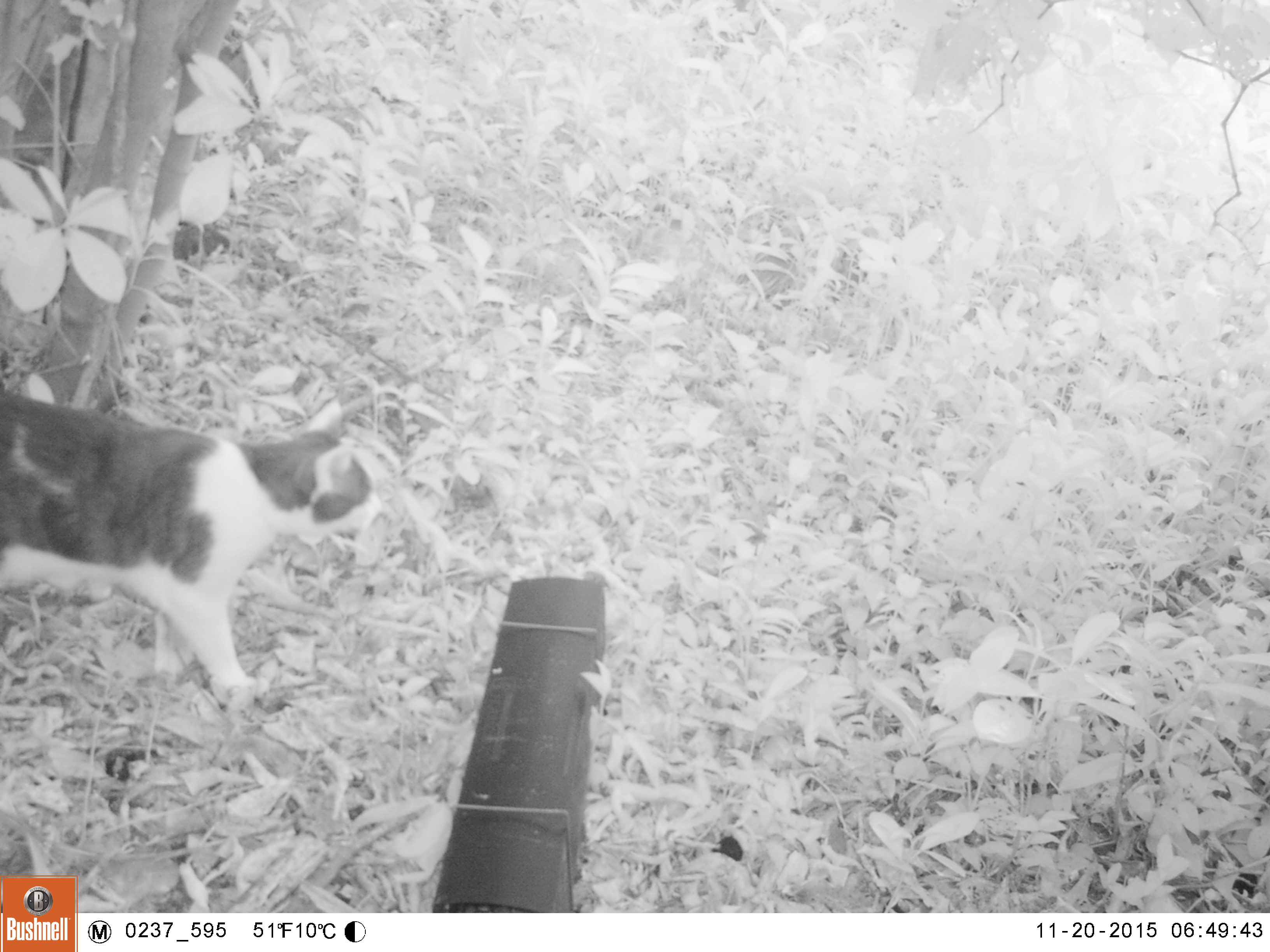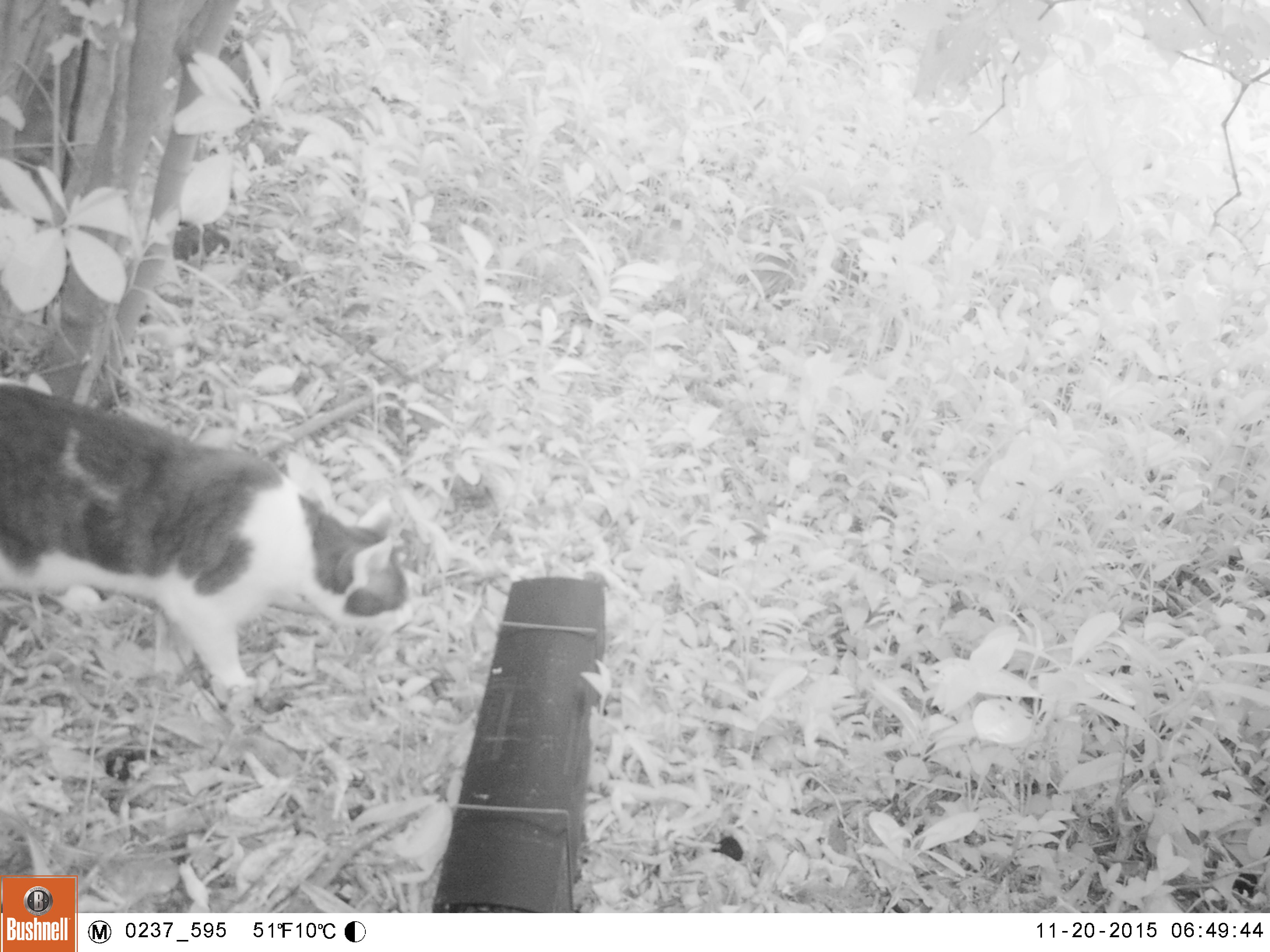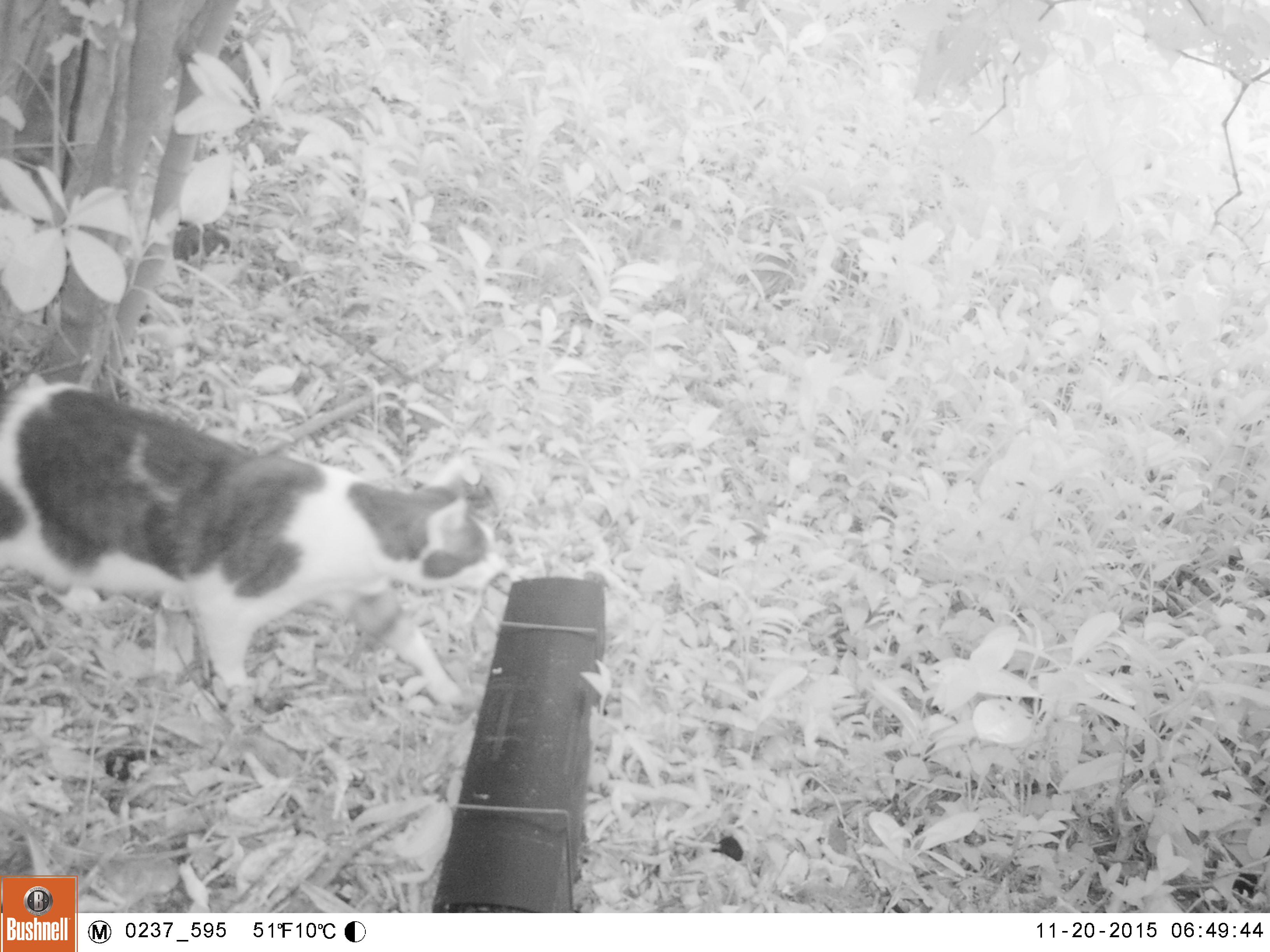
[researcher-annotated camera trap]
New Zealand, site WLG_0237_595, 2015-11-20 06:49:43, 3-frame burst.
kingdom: Animalia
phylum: Chordata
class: Mammalia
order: Carnivora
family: Felidae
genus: Felis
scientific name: Felis catus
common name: domestic cat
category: cat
Cat (domestic cat) (Felis catus).